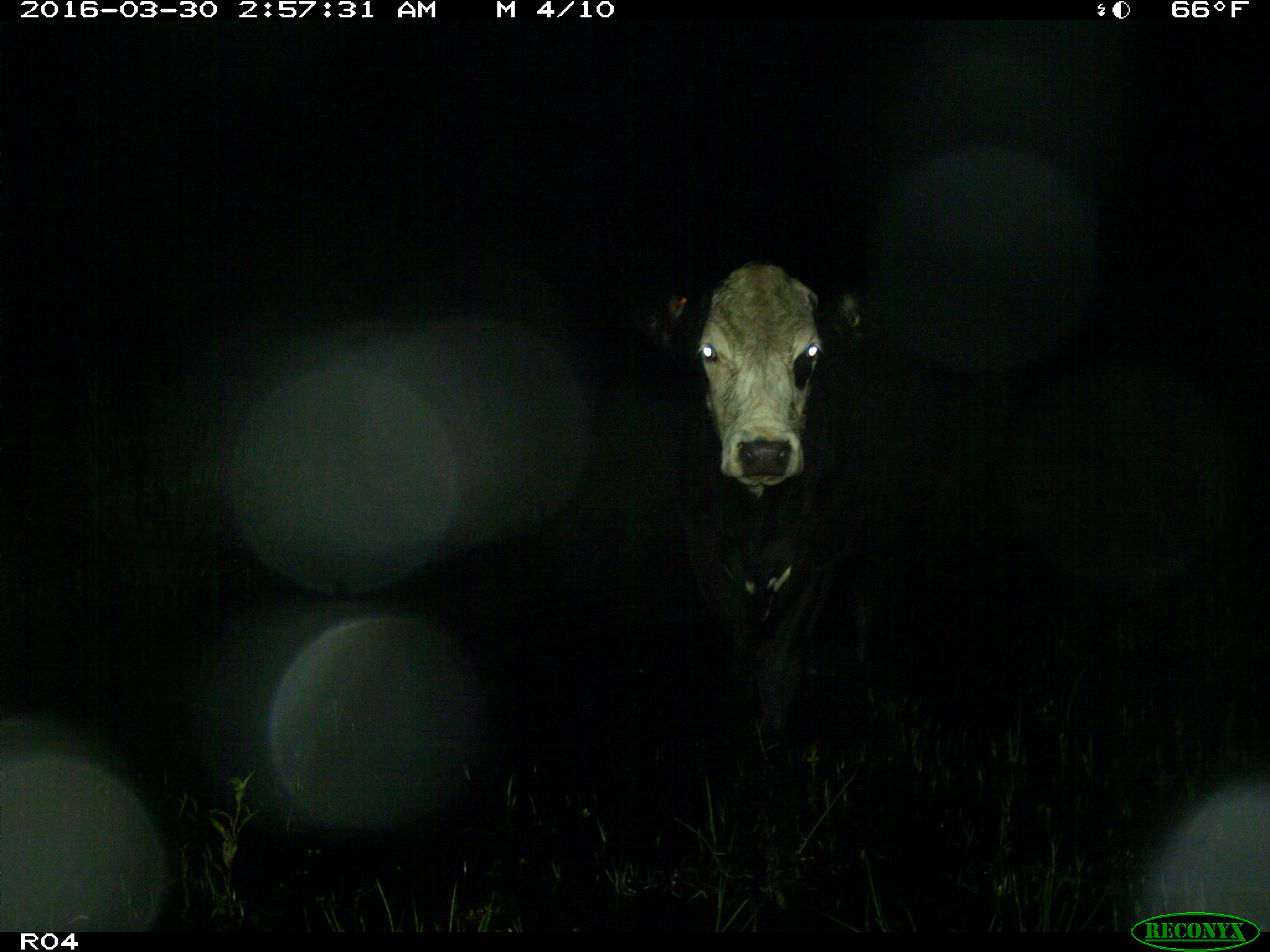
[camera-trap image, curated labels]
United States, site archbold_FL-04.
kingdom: Animalia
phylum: Chordata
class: Mammalia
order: Artiodactyla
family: Bovidae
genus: Bos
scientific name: Bos taurus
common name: domestic cow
Bos taurus (domestic cow).